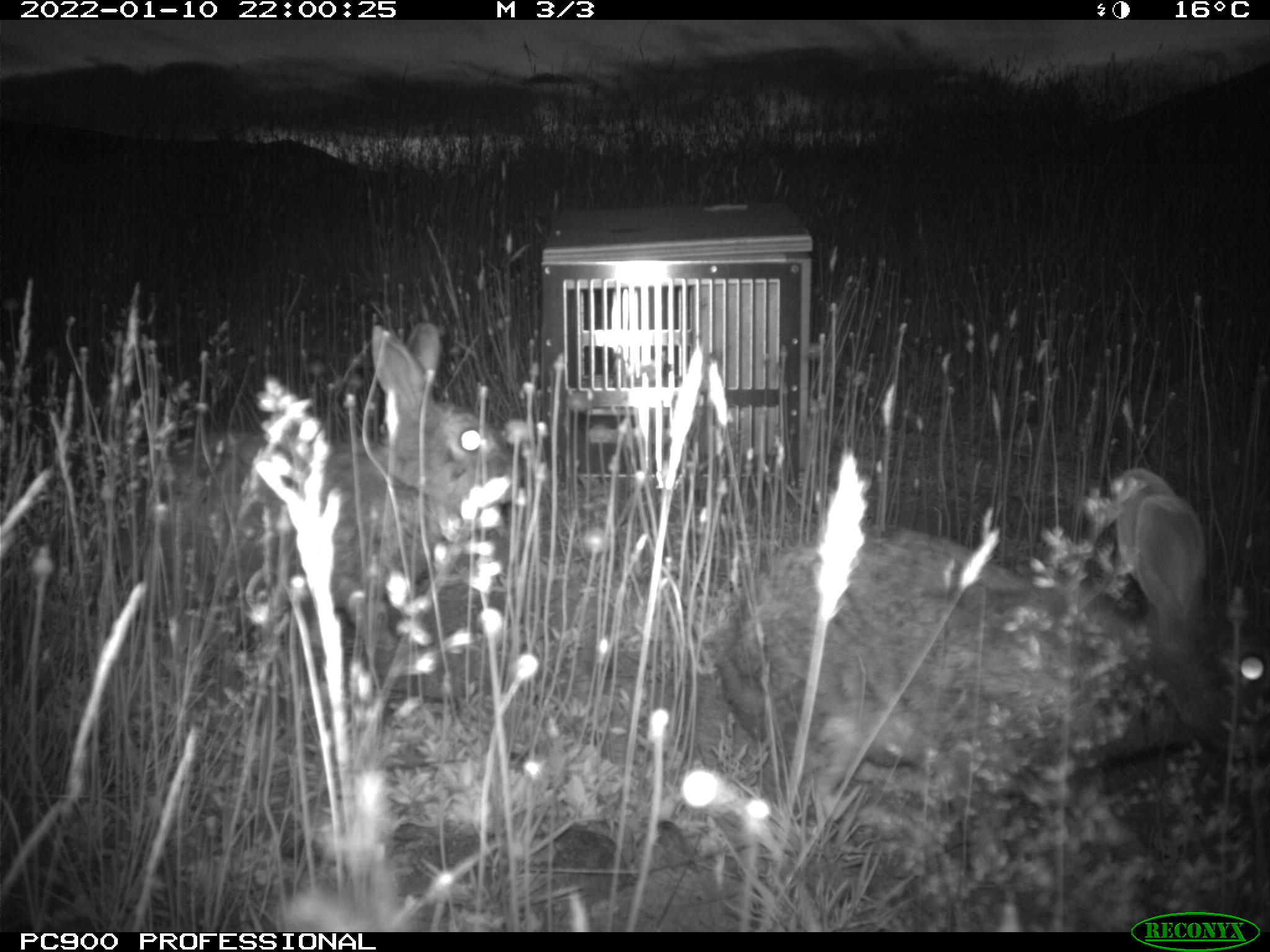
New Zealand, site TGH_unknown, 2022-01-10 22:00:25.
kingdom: Animalia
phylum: Chordata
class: Mammalia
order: Lagomorpha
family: Leporidae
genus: Oryctolagus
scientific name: Oryctolagus cuniculus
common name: european rabbit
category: rabbit